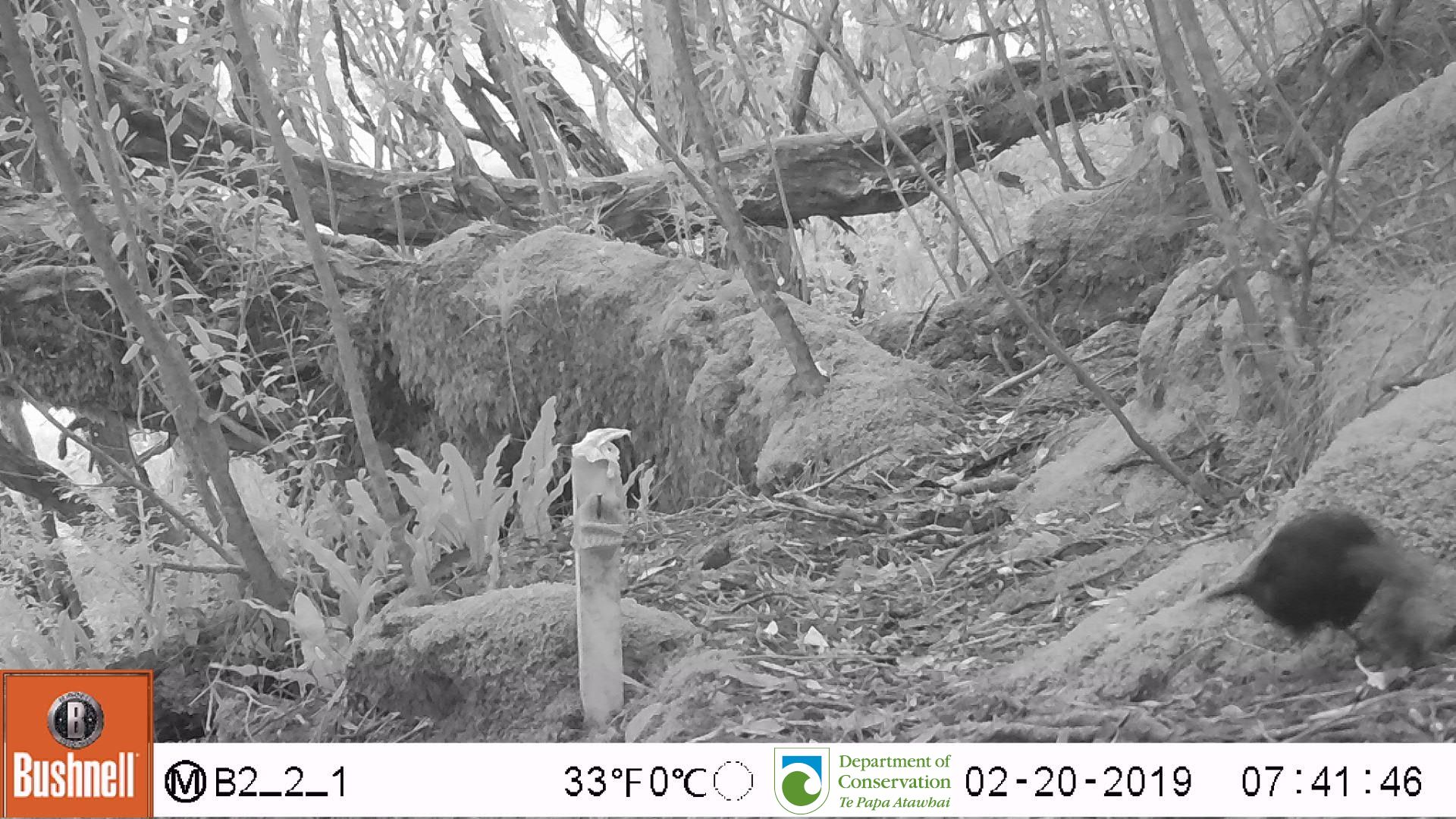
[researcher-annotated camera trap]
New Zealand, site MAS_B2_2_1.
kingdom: Animalia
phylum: Chordata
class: Aves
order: Passeriformes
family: Turdidae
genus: Turdus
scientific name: Turdus merula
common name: eurasian blackbird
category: blackbird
Blackbird (eurasian blackbird) (Turdus merula).